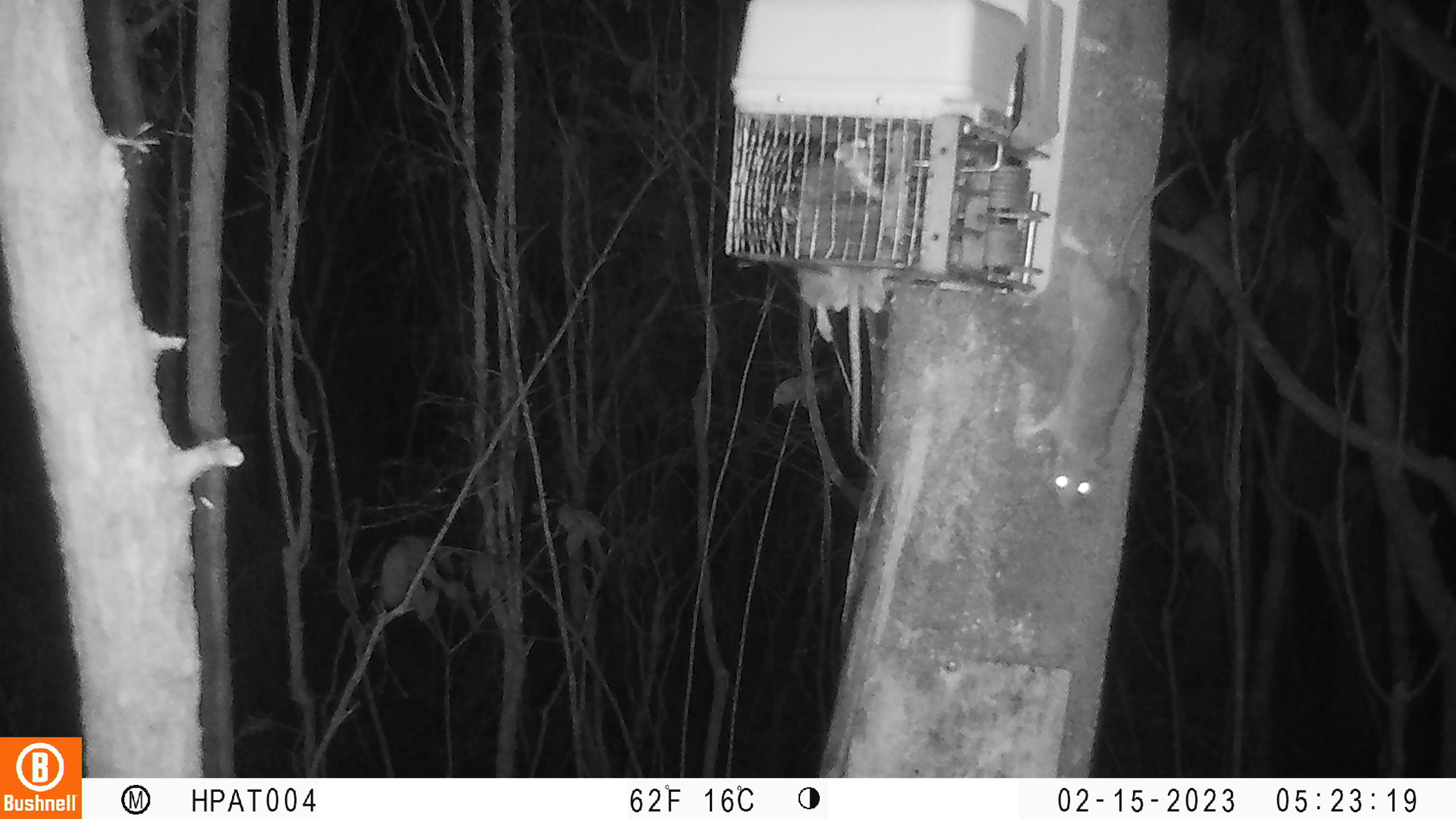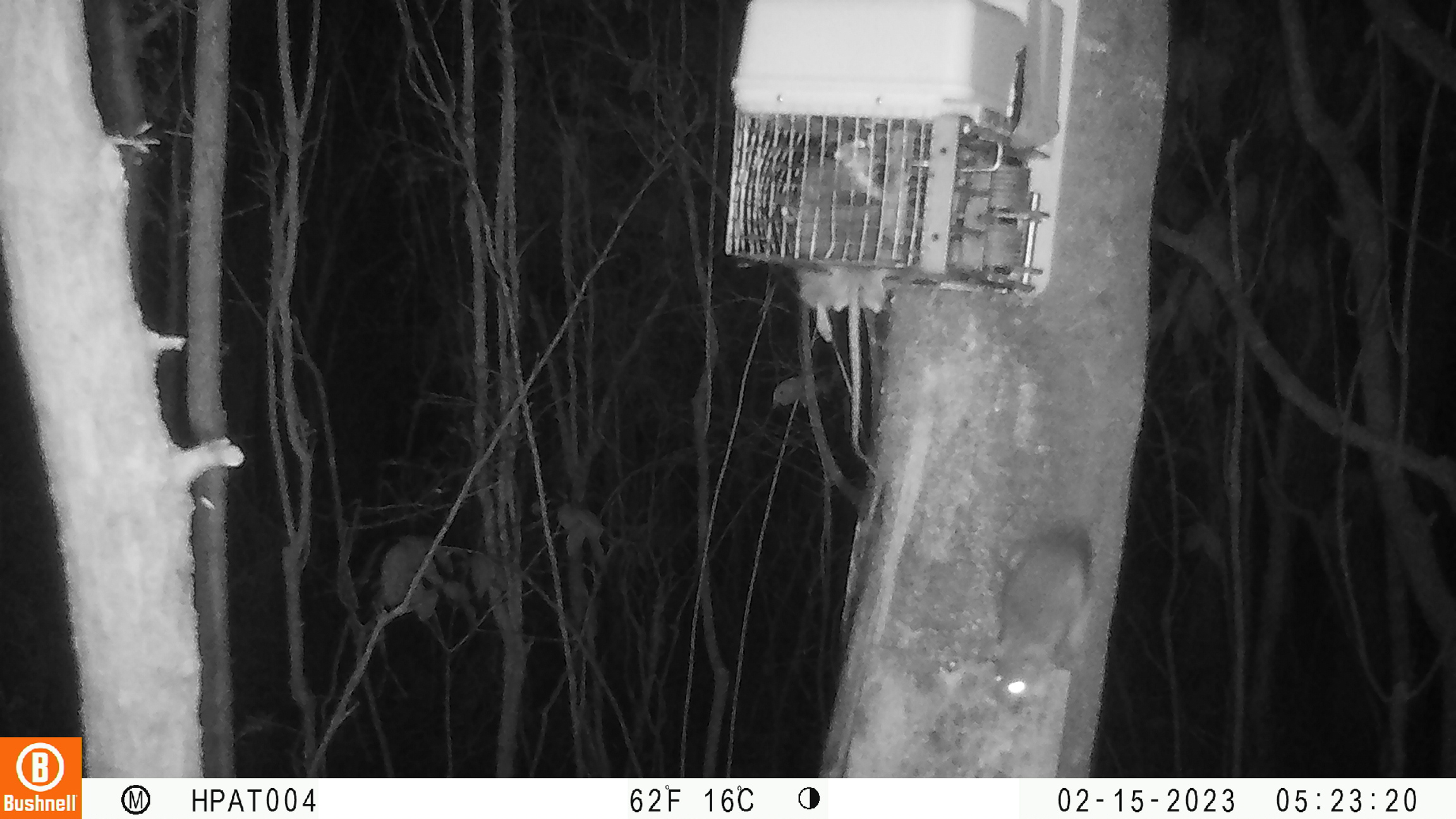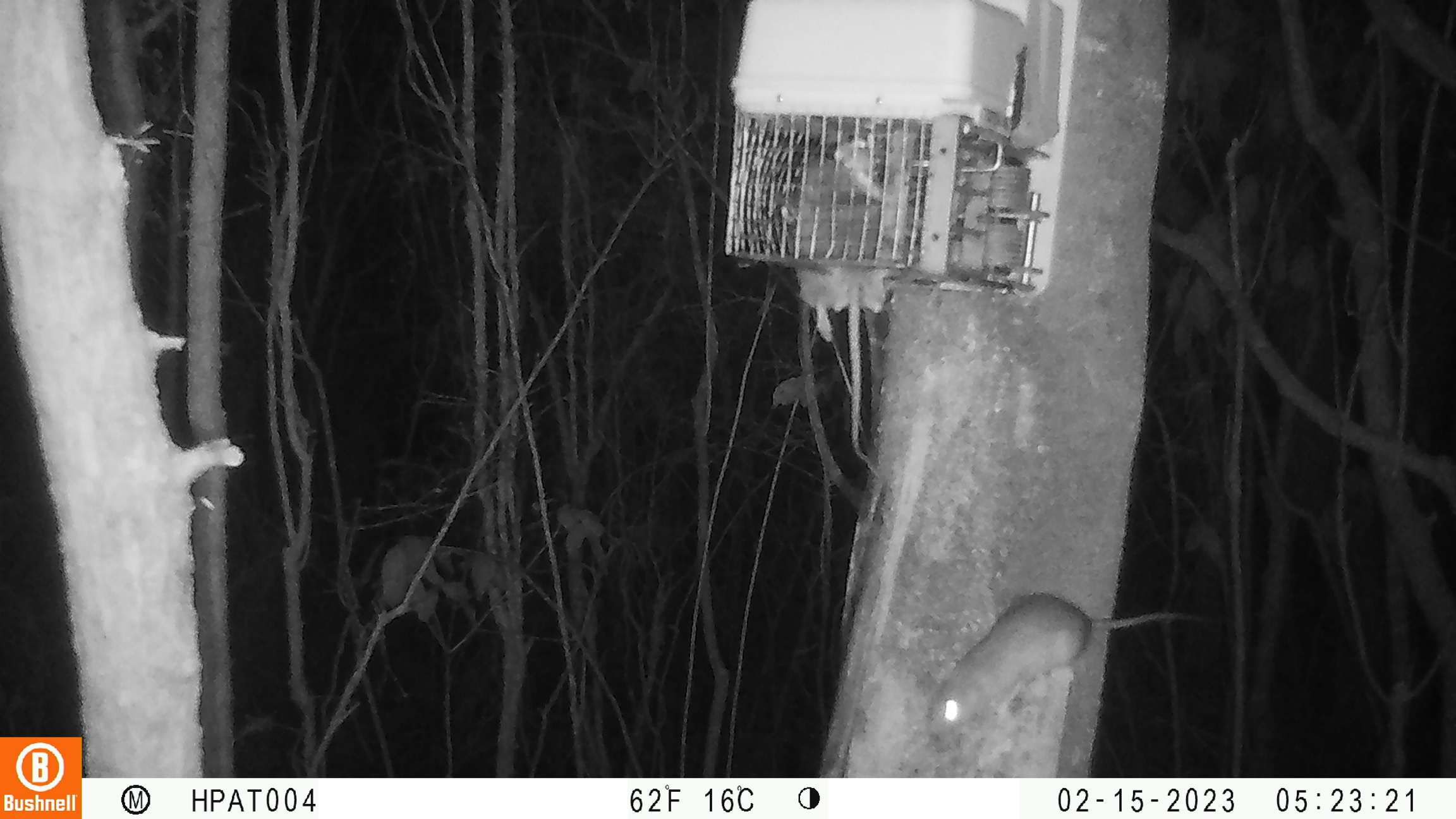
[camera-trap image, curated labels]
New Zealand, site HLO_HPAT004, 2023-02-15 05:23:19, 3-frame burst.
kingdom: Animalia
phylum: Chordata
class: Mammalia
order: Rodentia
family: Muridae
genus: Rattus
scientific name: Rattus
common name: rat